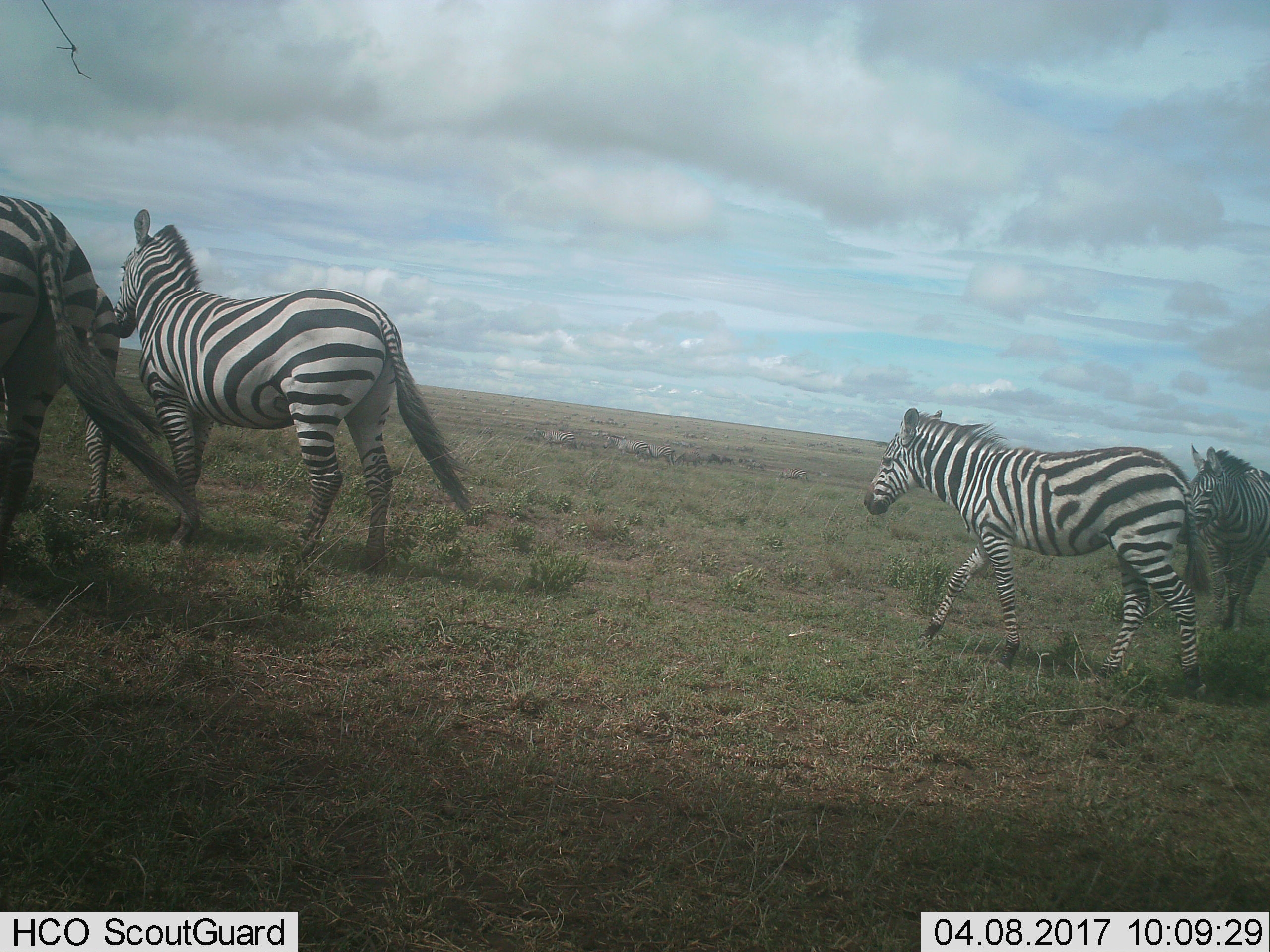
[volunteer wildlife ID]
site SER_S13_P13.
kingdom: Animalia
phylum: Chordata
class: Mammalia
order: Perissodactyla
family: Equidae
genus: Equus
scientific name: Equus quagga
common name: plains zebra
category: zebraplains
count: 5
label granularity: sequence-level